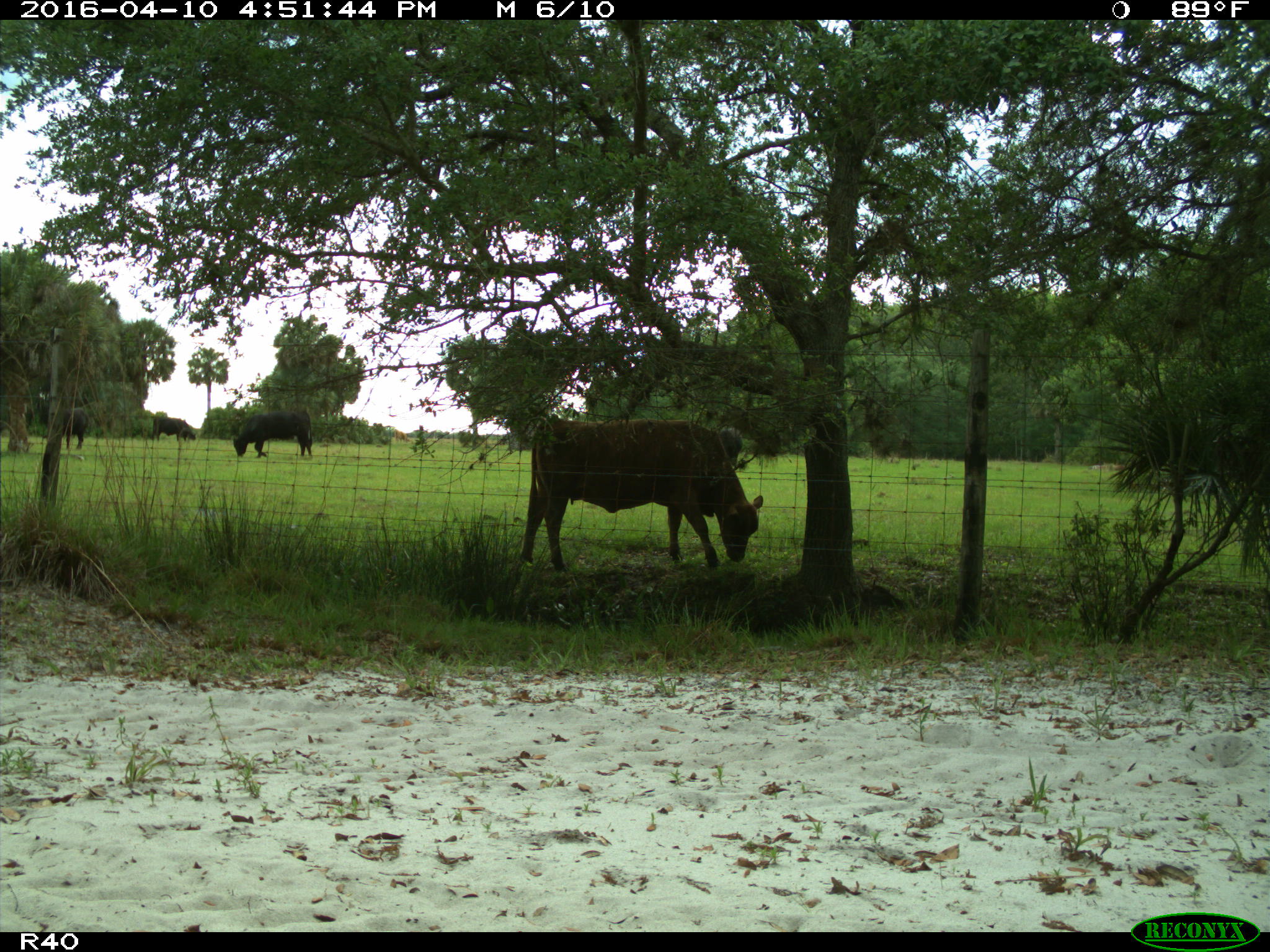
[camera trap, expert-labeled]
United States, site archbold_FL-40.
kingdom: Animalia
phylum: Chordata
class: Mammalia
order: Artiodactyla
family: Bovidae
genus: Bos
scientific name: Bos taurus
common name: domestic cow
Bos taurus (domestic cow).